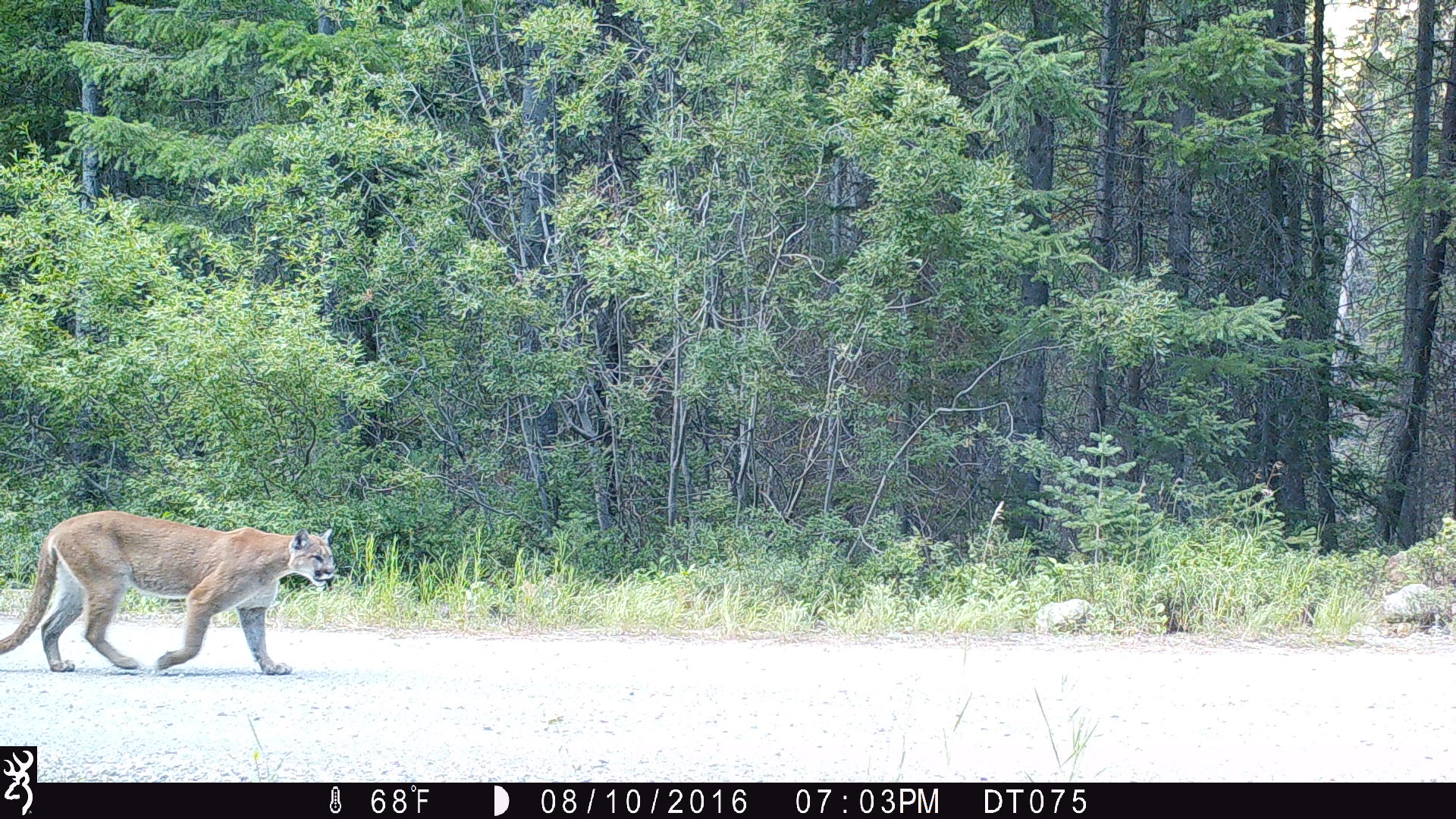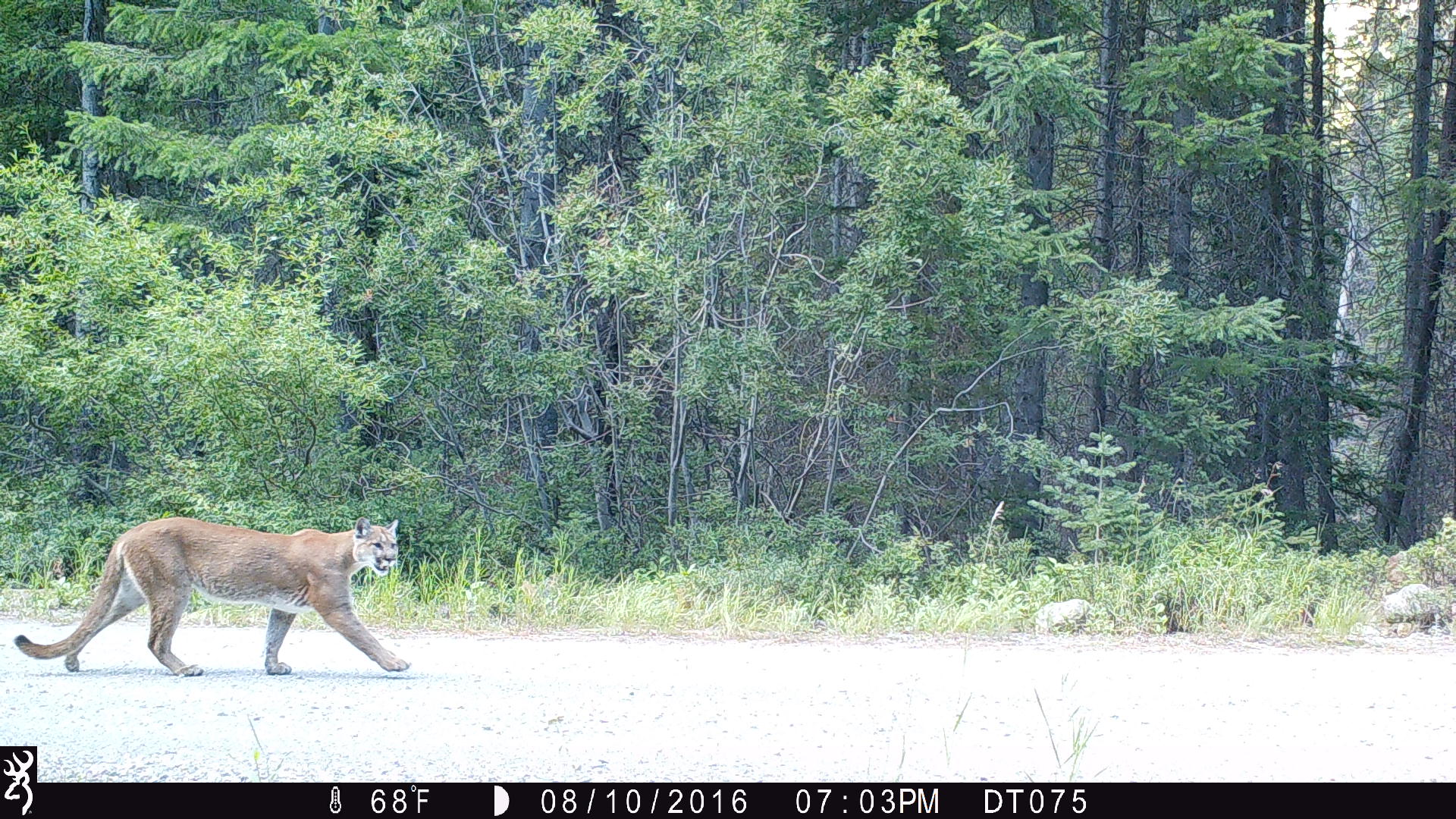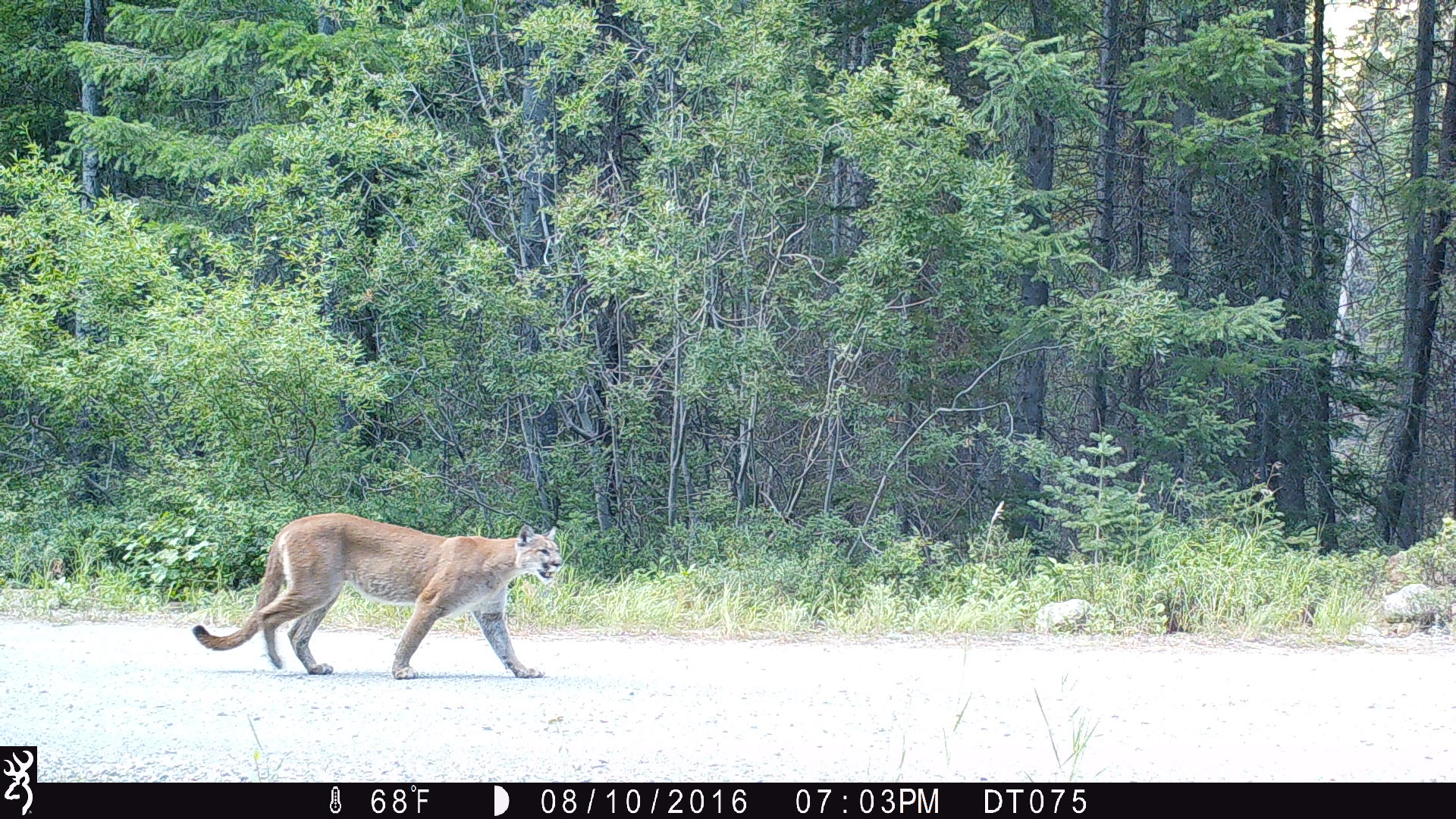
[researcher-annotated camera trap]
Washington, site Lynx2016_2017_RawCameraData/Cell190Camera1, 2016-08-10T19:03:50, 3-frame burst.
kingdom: Animalia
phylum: Chordata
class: Mammalia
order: Carnivora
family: Felidae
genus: Puma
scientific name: Puma concolor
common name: mountain lion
Puma concolor (mountain lion). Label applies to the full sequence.